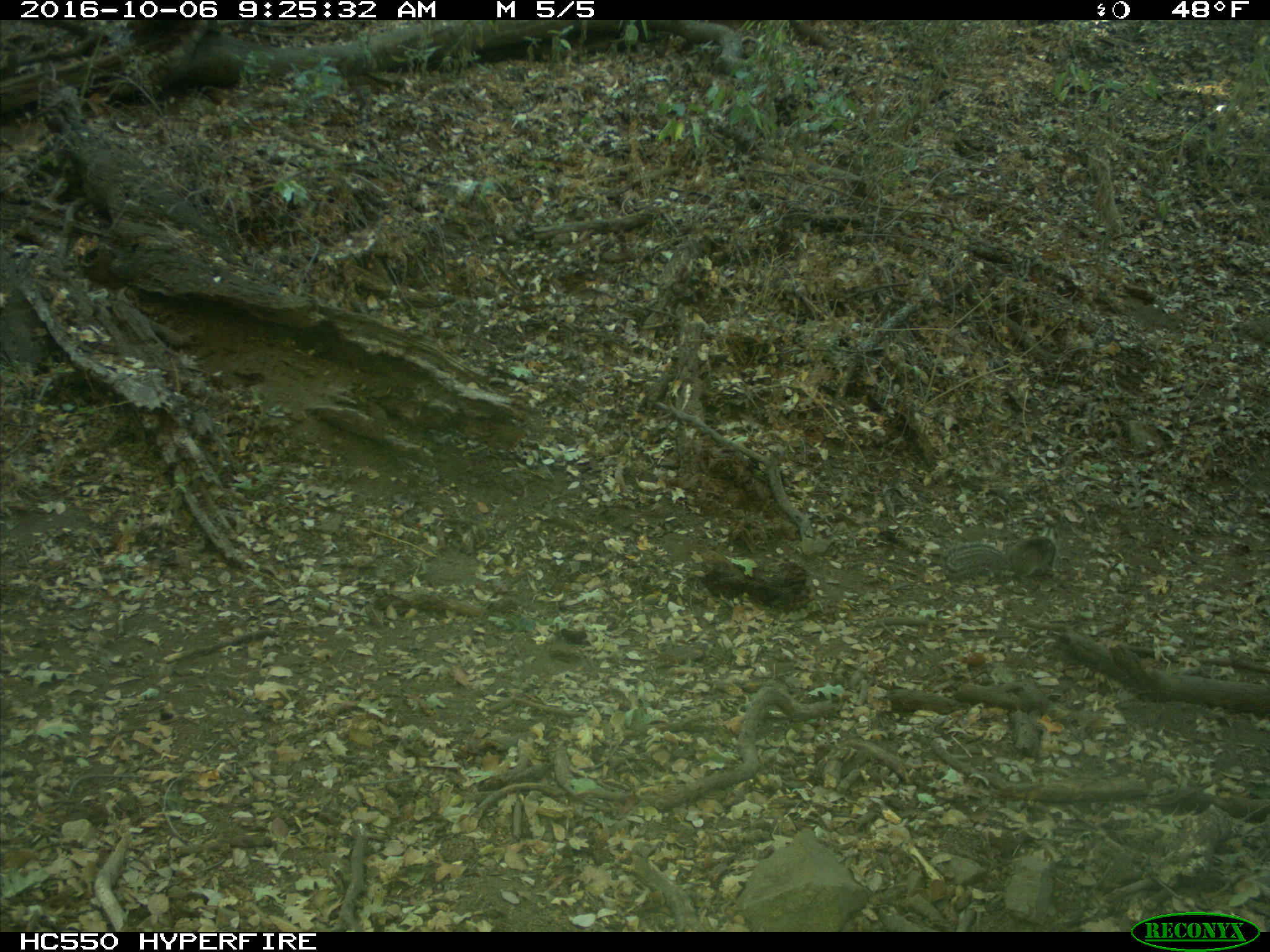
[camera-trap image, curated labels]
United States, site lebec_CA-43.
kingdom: Animalia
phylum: Chordata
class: Mammalia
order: Rodentia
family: Sciuridae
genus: Otospermophilus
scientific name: Otospermophilus beecheyi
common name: california ground squirrel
Otospermophilus beecheyi (california ground squirrel).